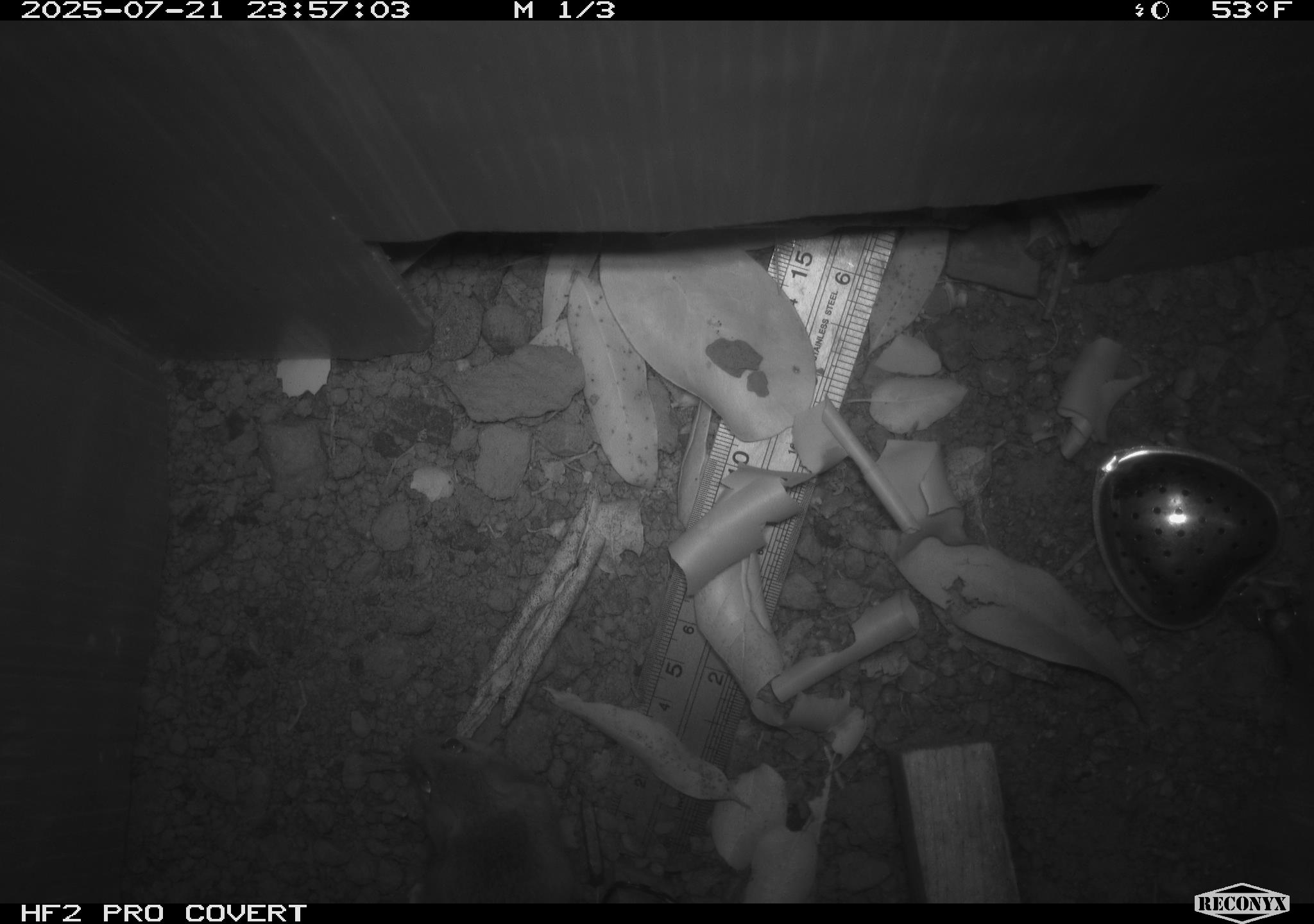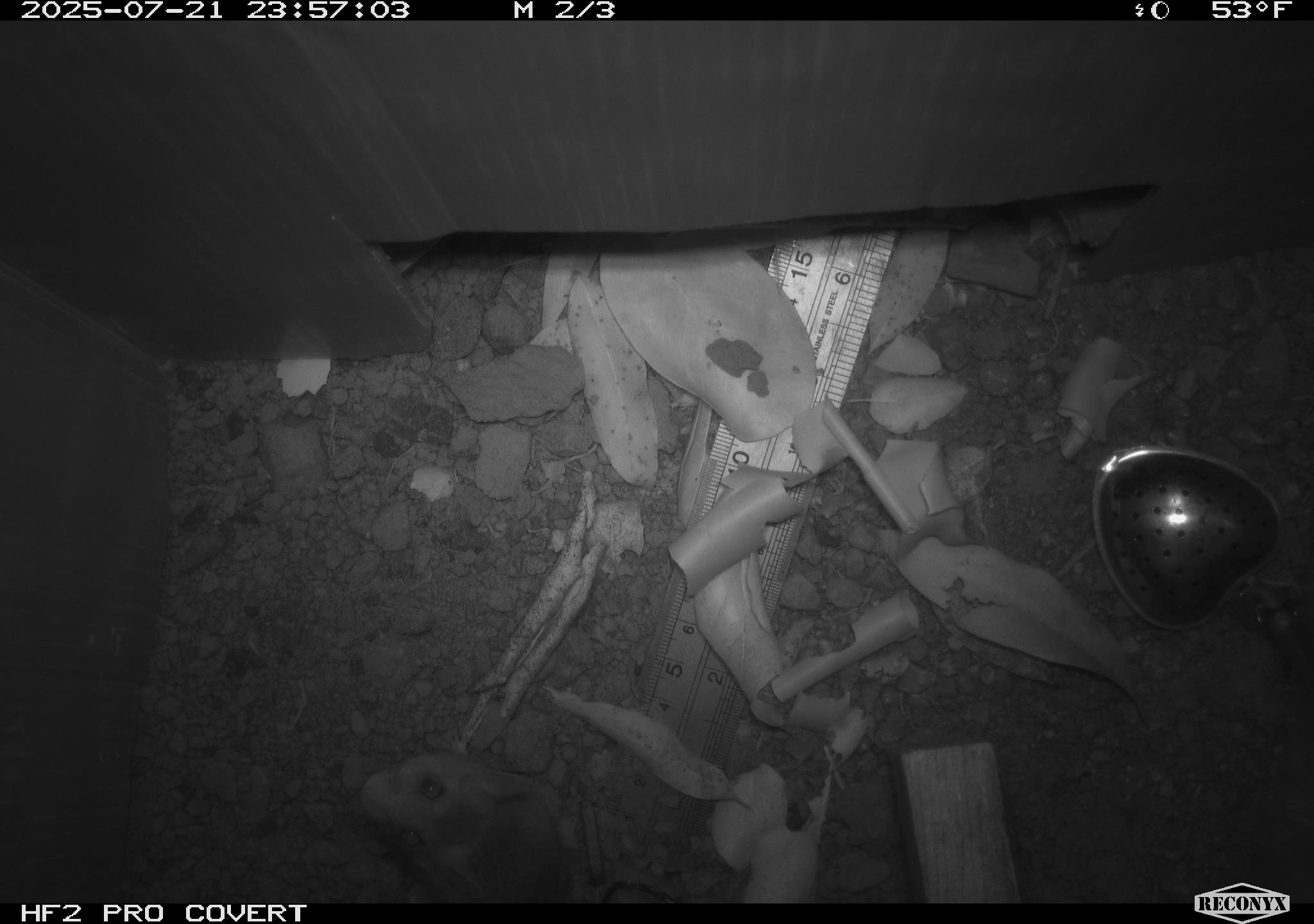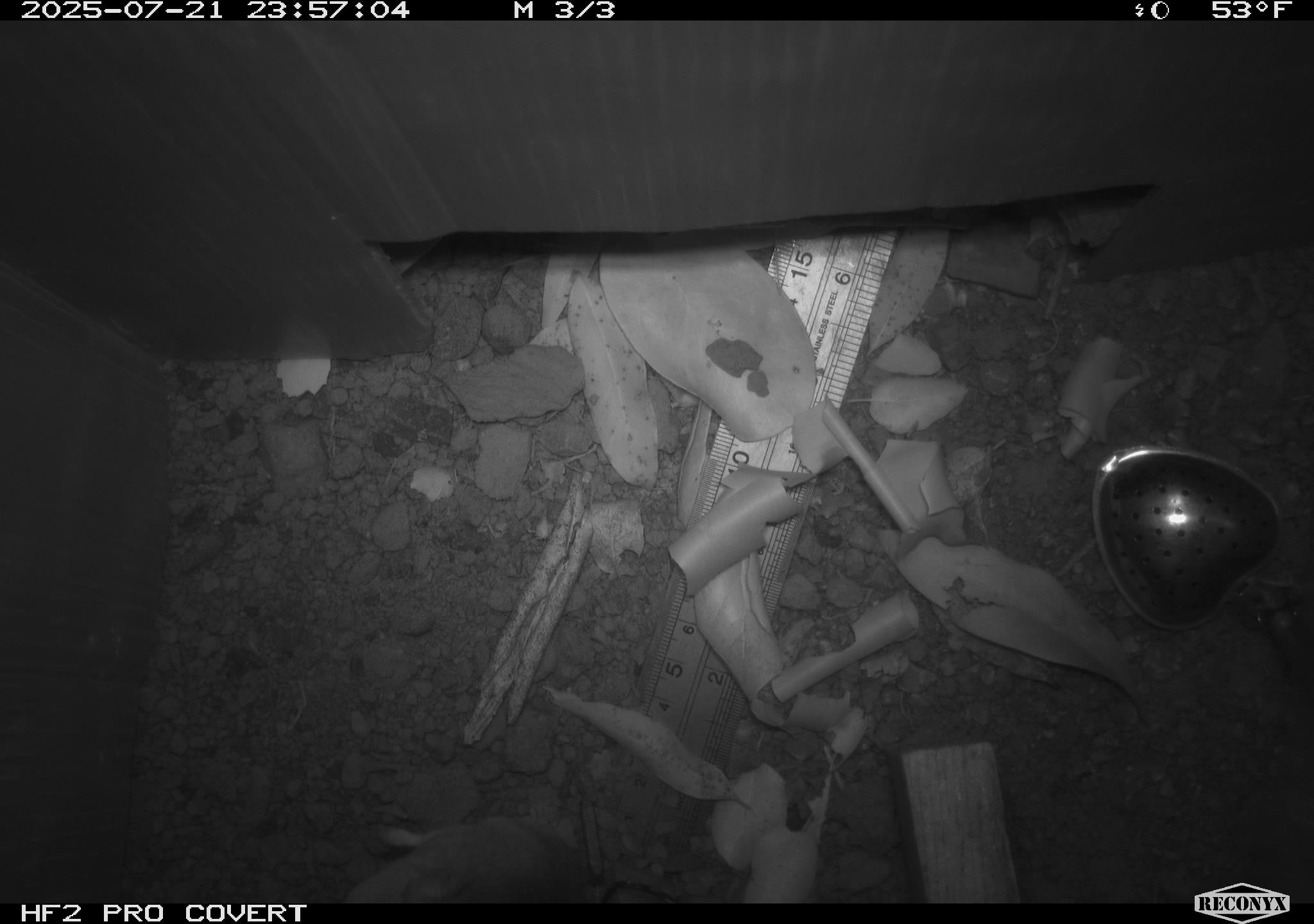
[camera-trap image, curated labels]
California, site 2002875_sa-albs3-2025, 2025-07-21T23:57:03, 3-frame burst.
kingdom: Animalia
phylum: Chordata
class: Mammalia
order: Rodentia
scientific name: Rodentia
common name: mouse species